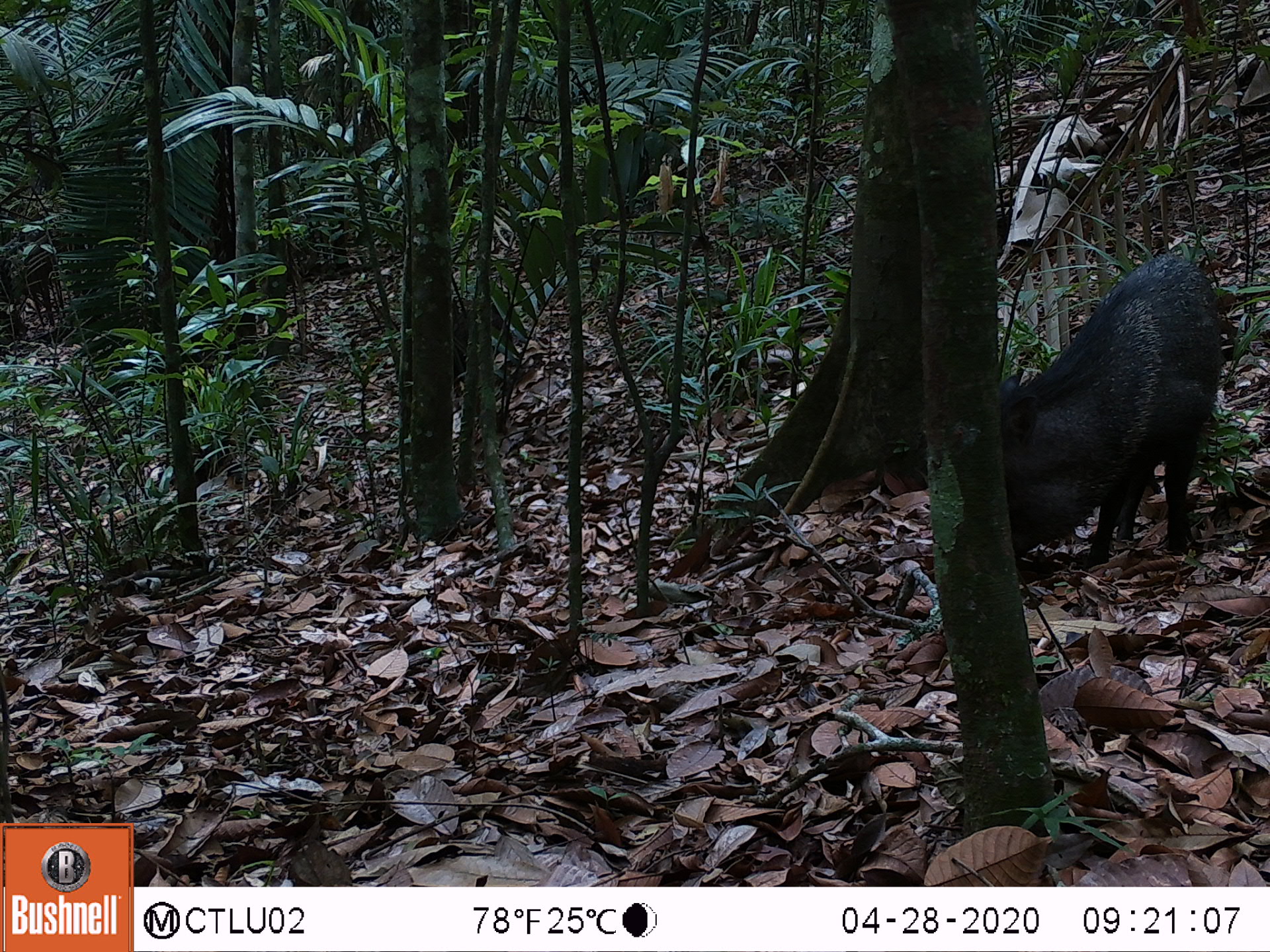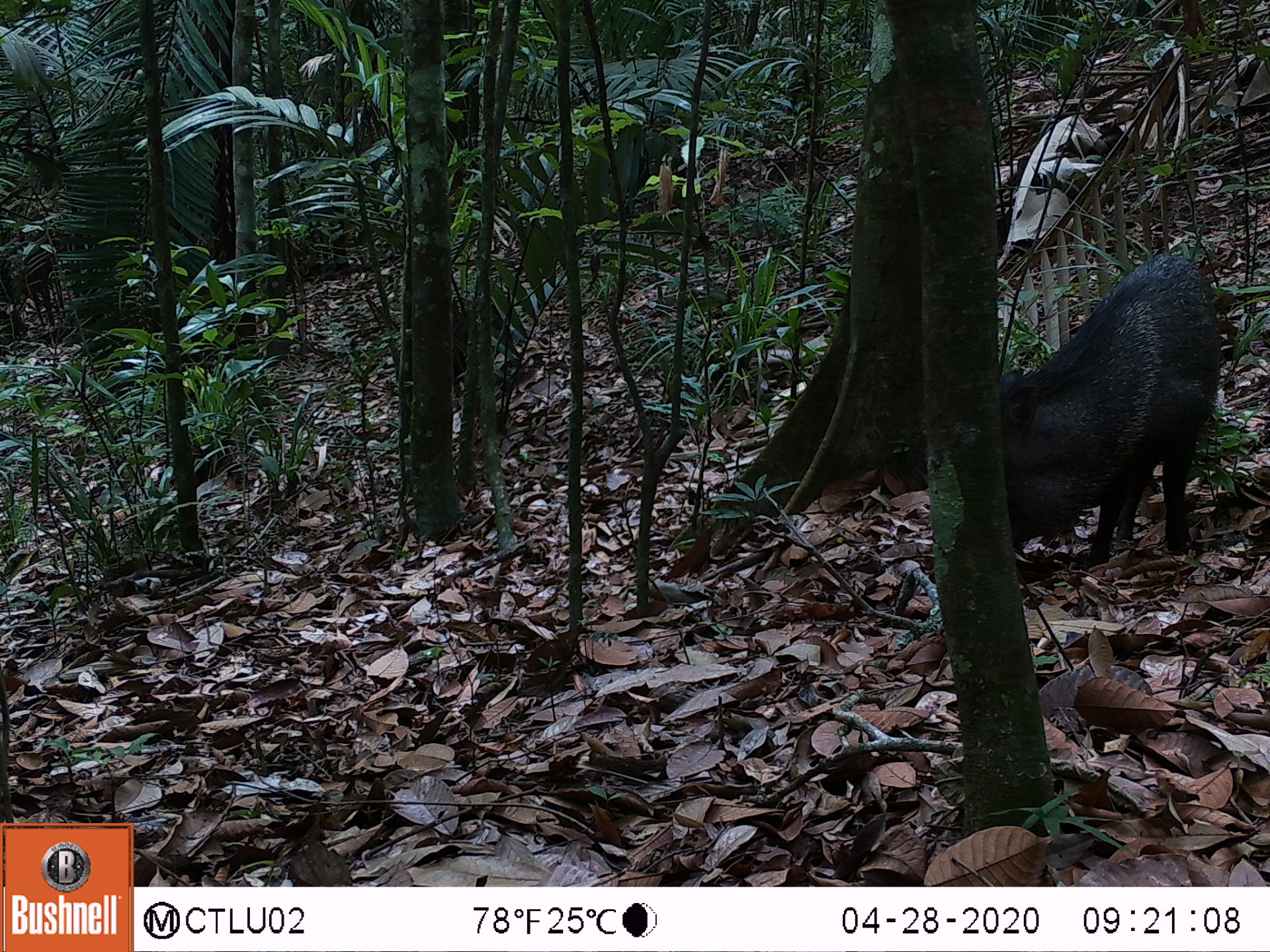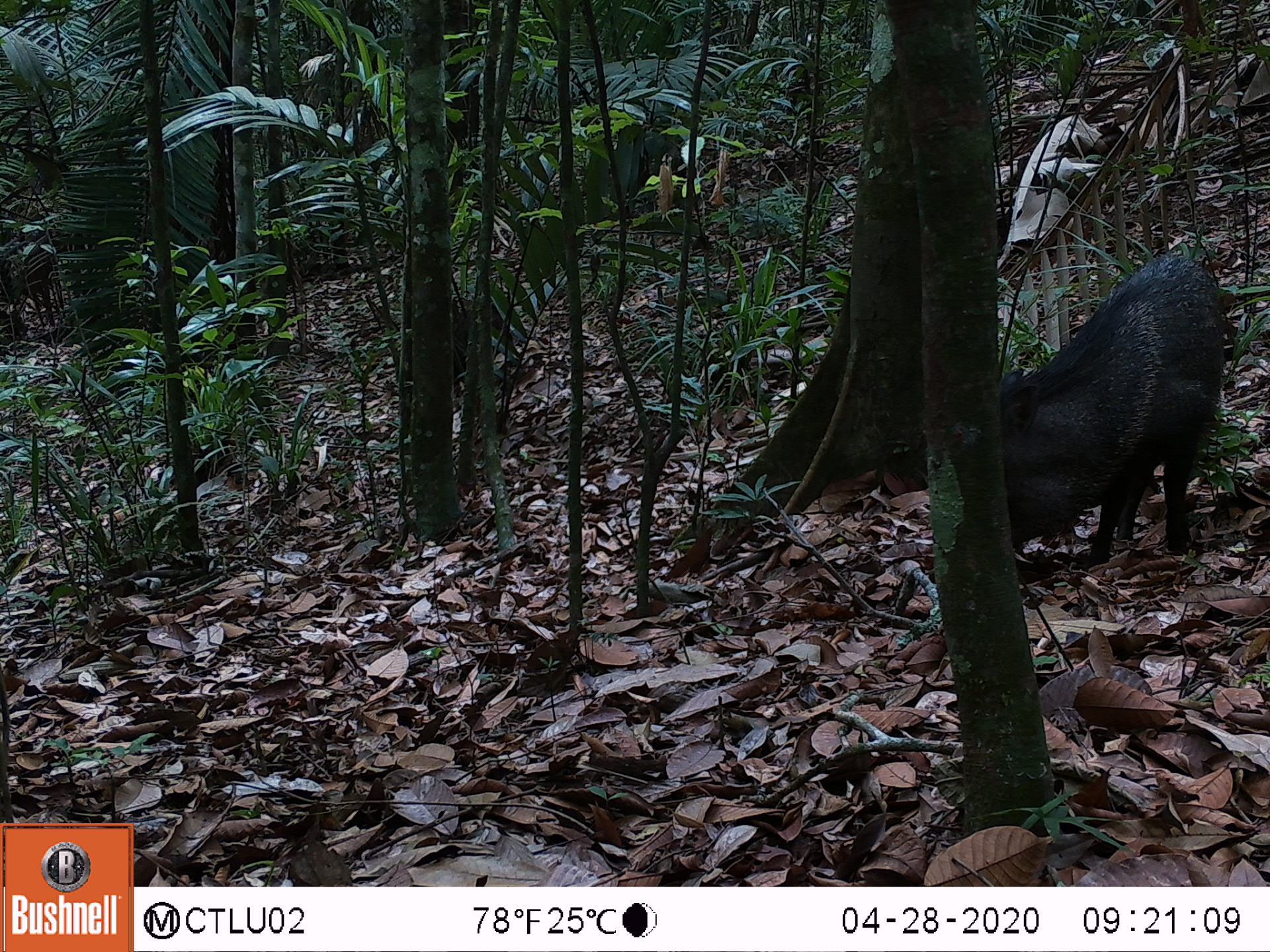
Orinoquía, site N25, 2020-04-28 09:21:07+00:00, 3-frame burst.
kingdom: Animalia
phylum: Chordata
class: Mammalia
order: Artiodactyla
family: Tayassuidae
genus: Pecari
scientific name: Pecari tajacu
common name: collared peccary